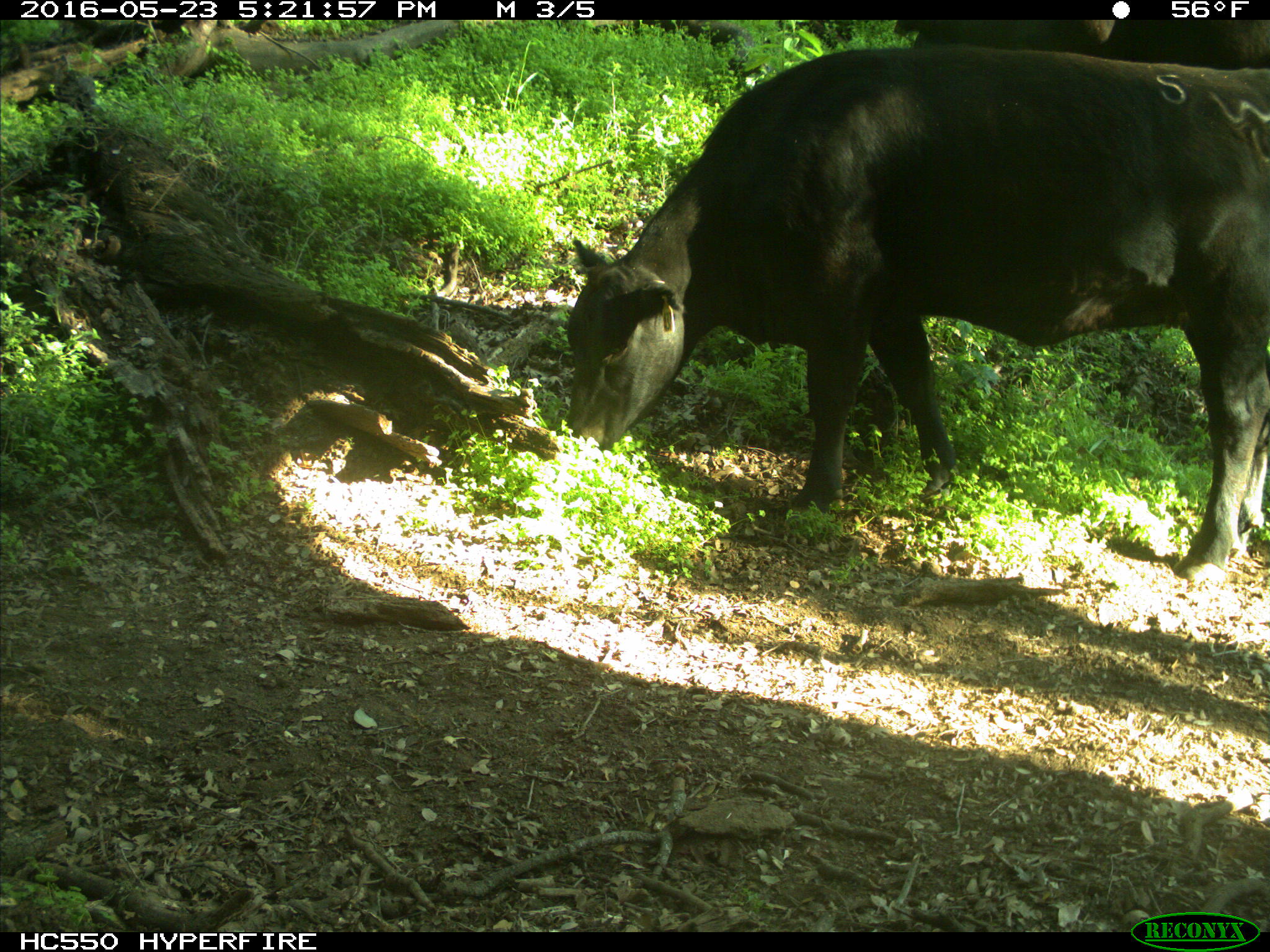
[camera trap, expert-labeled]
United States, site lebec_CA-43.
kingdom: Animalia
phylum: Chordata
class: Mammalia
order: Artiodactyla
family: Bovidae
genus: Bos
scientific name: Bos taurus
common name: domestic cow